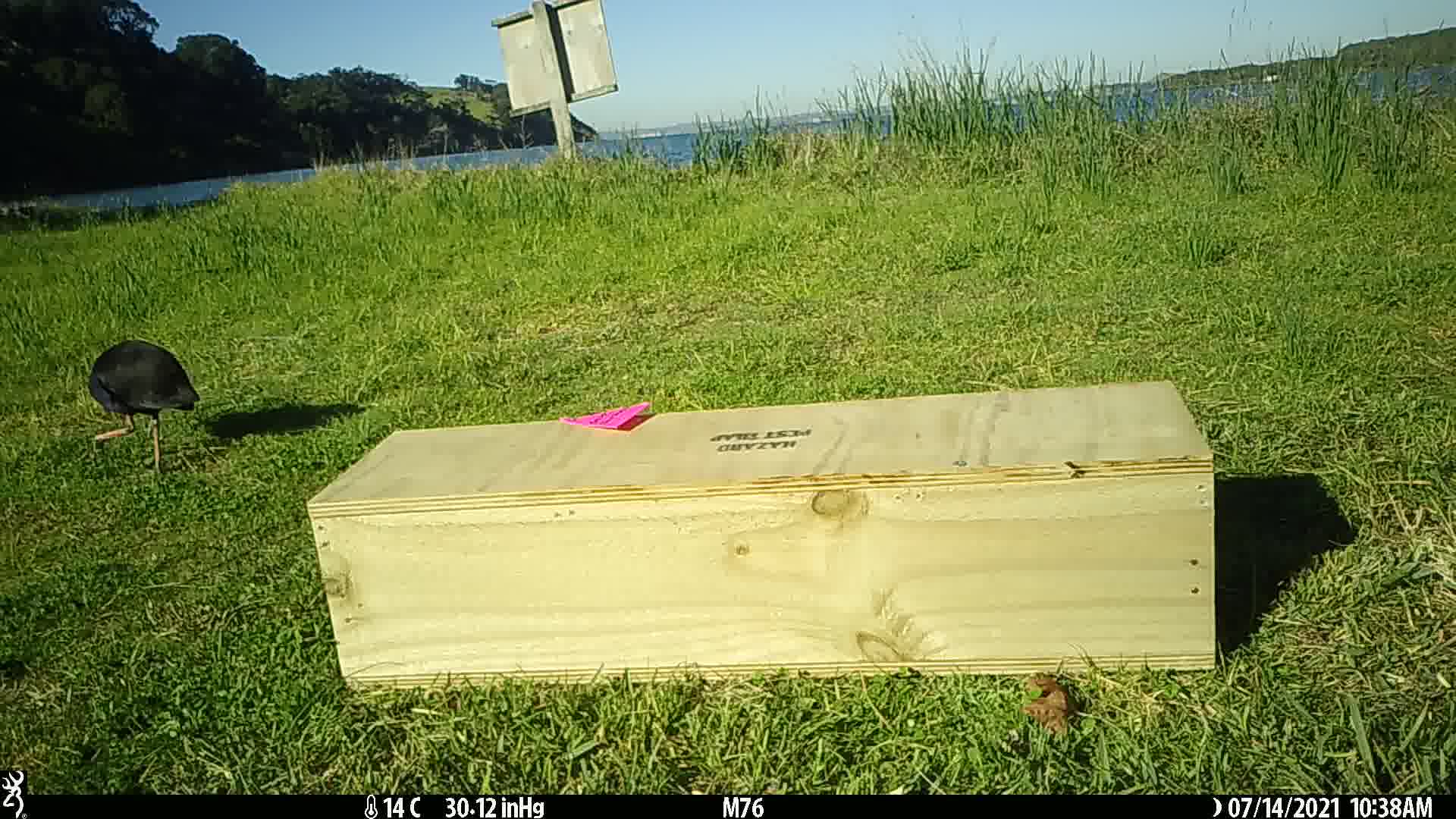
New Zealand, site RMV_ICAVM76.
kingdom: Animalia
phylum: Chordata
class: Aves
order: Gruiformes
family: Rallidae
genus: Porphyrio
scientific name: Porphyrio melanotus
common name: australasian swamphen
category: pukeko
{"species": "pukeko (australasian swamphen) (Porphyrio melanotus)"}